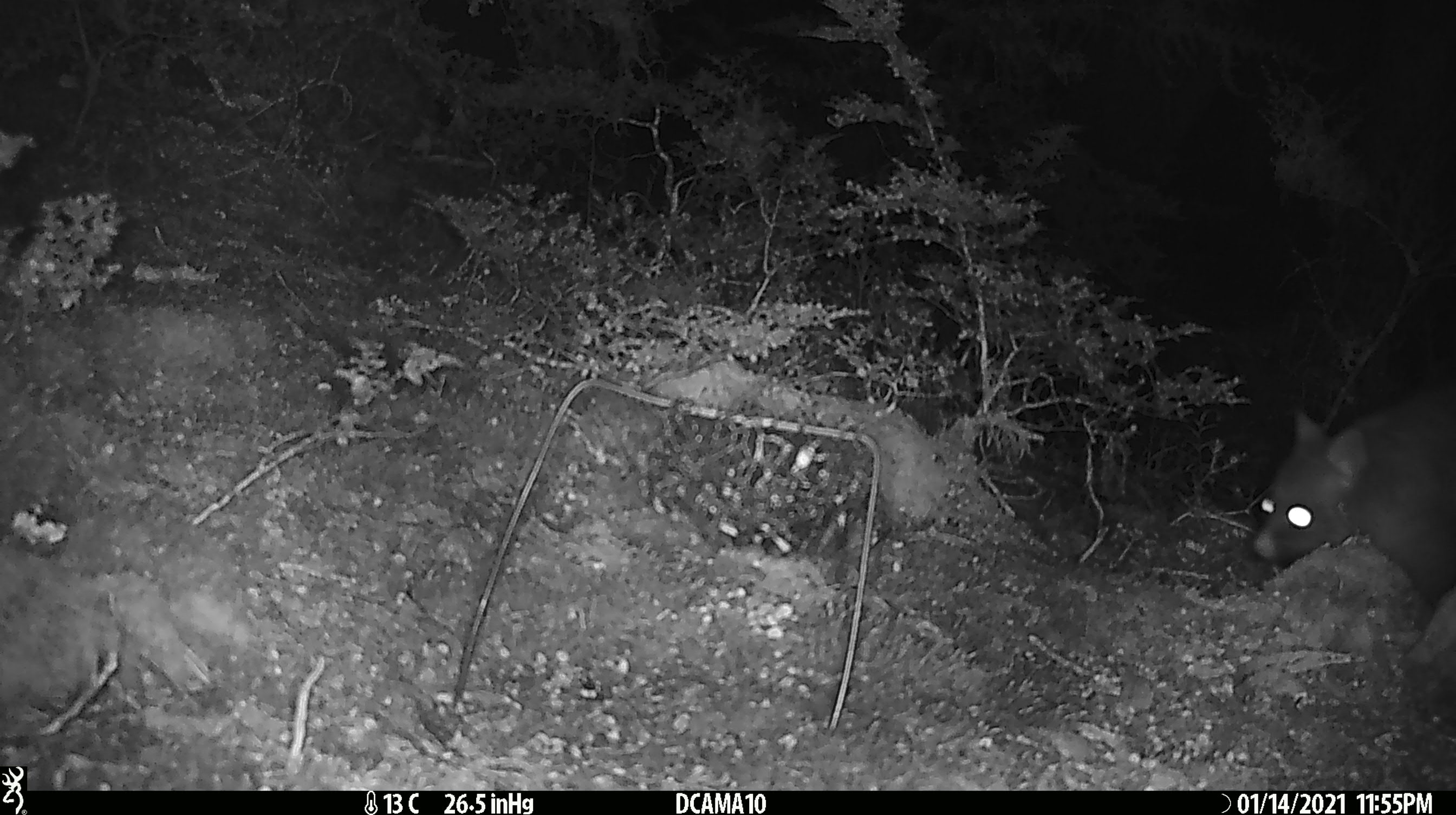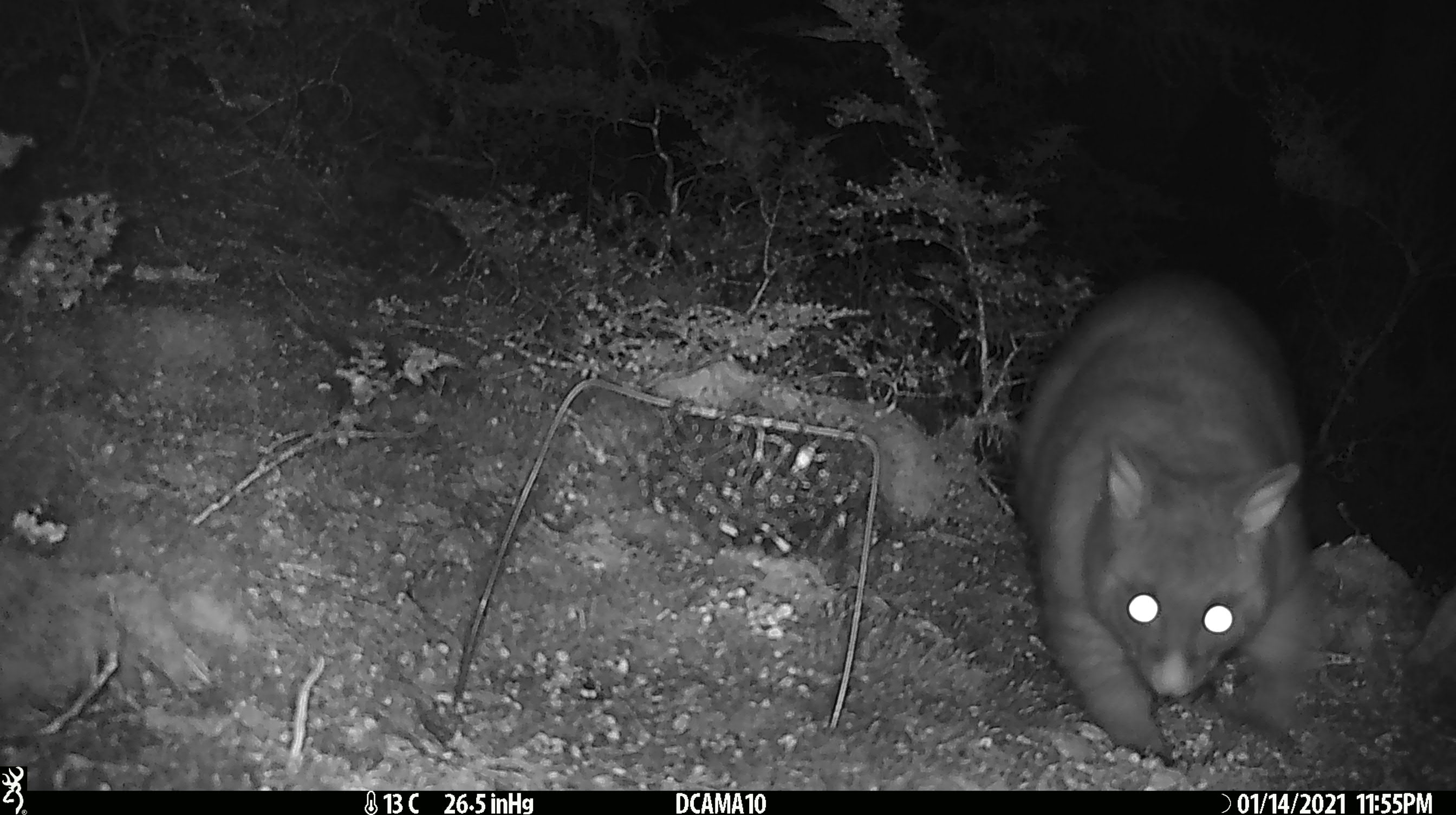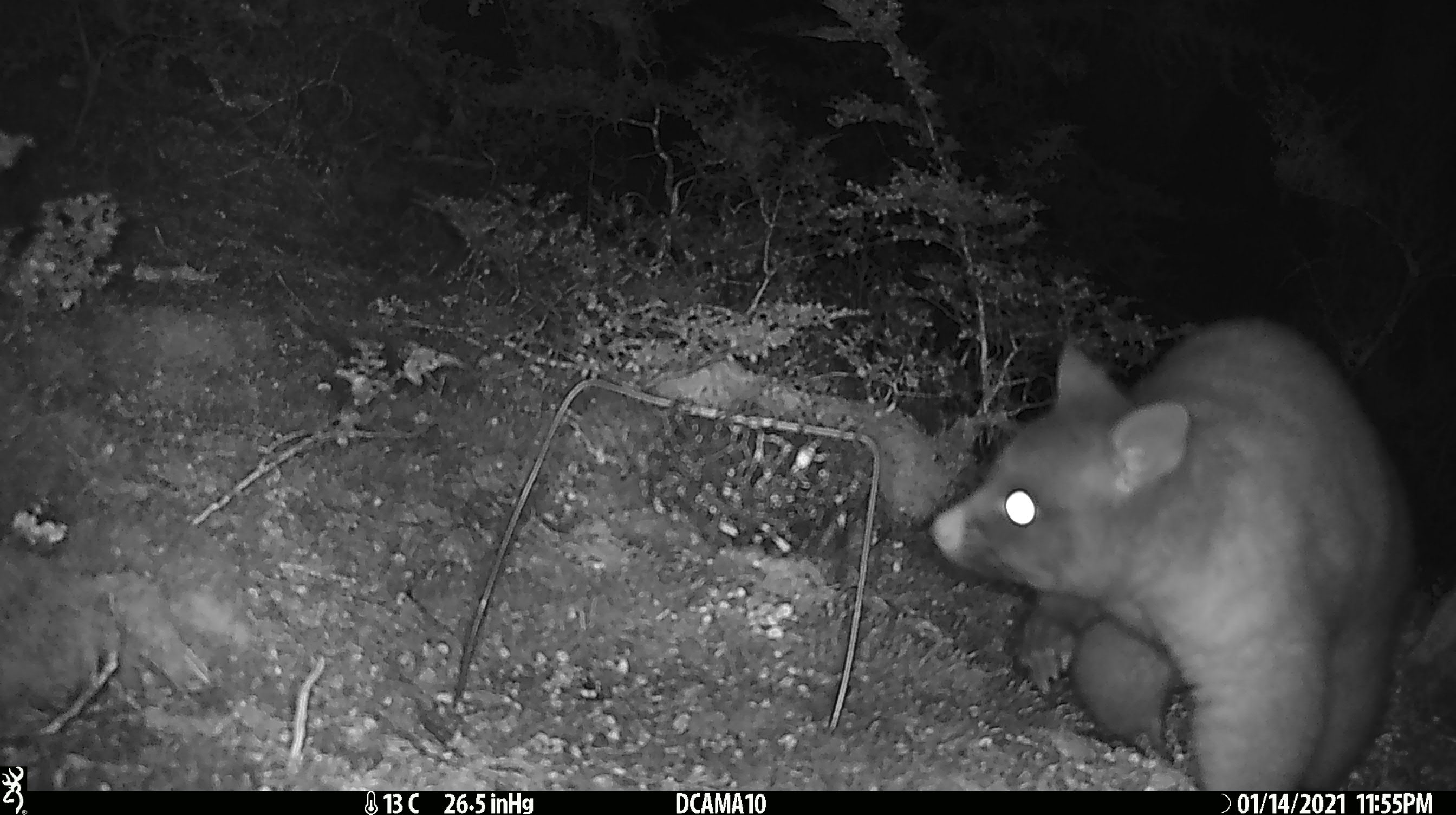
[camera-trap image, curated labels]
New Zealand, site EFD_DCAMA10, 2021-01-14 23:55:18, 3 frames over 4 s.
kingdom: Animalia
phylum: Chordata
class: Mammalia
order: Diprotodontia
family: Phalangeridae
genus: Trichosurus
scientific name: Trichosurus vulpecula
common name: common brushtail possum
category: possum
Possum (common brushtail possum) (Trichosurus vulpecula).